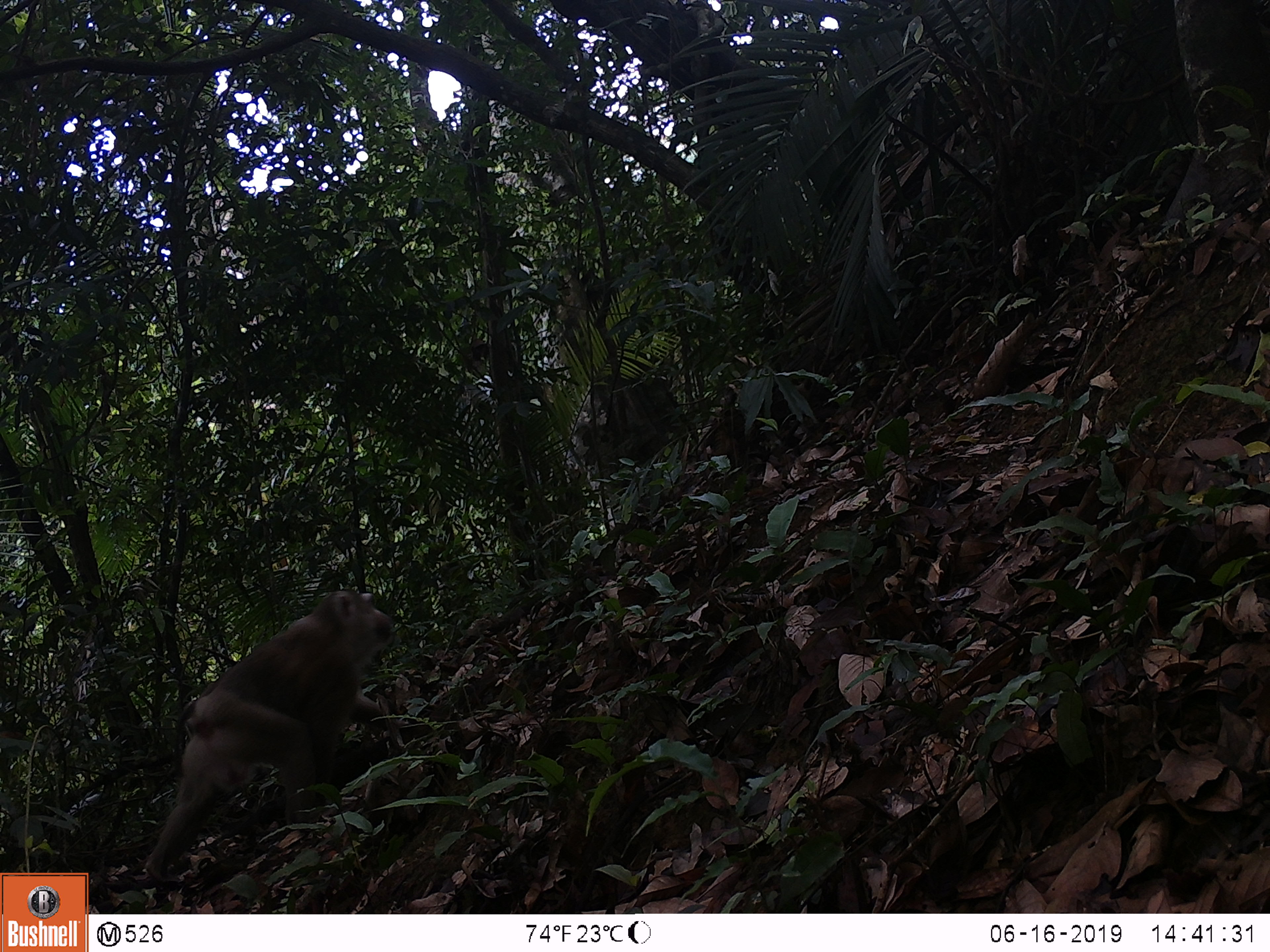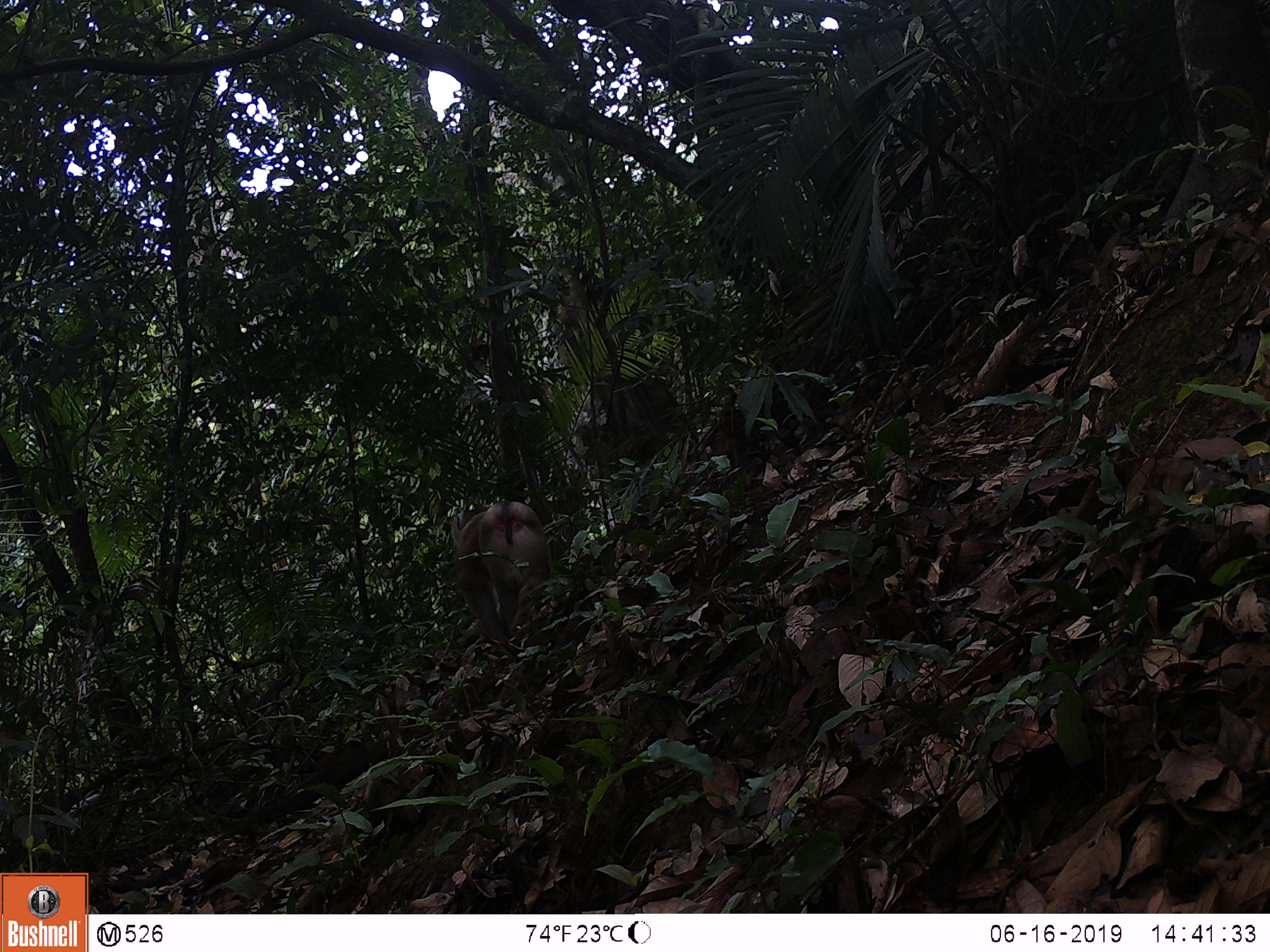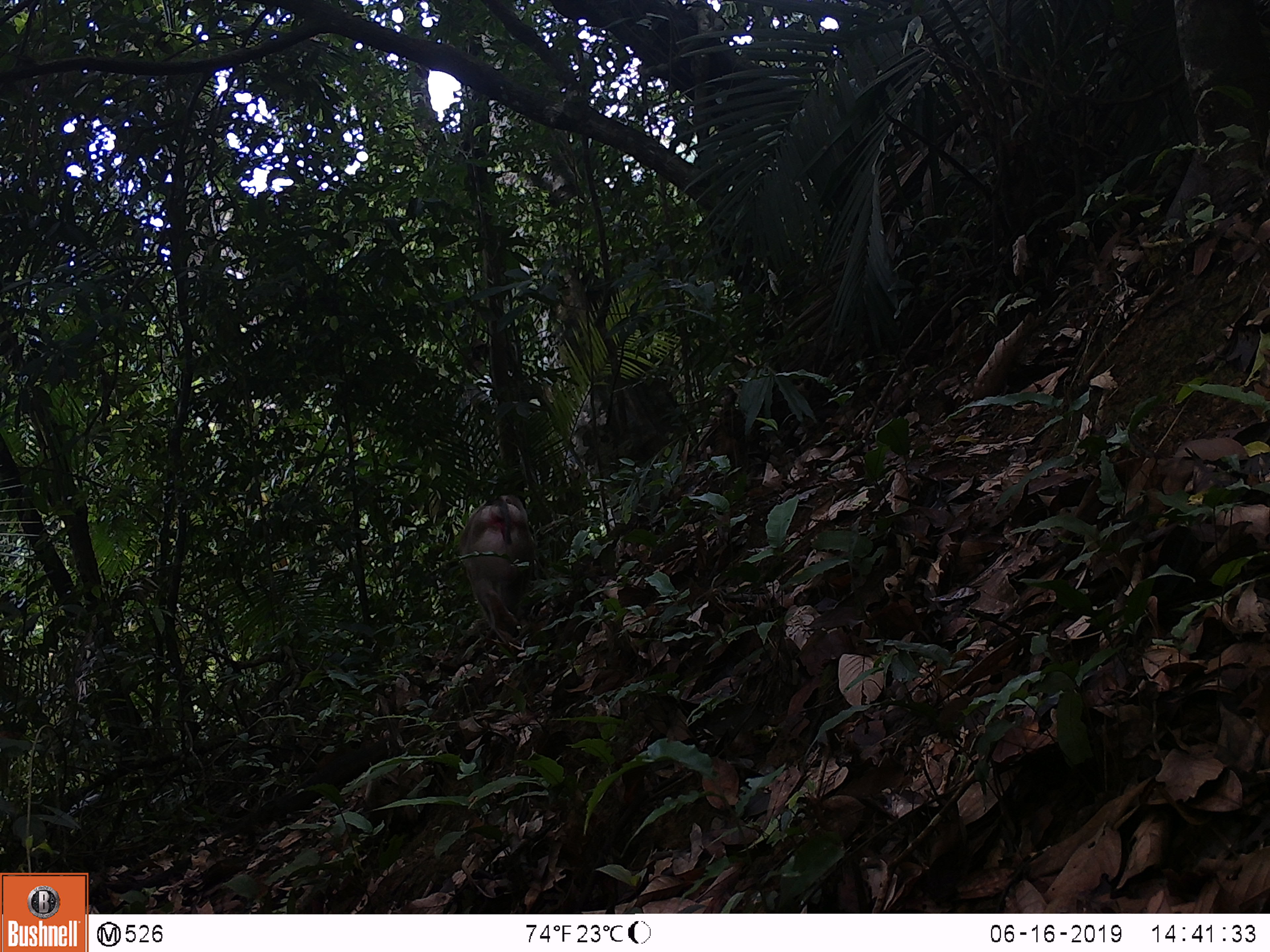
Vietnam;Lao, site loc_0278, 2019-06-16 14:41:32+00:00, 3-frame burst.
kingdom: Animalia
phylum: Chordata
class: Mammalia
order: Primates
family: Cercopithecidae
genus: Macaca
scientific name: Macaca nemestrina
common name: pig-tailed macaque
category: pig tailed macaque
Pig tailed macaque (pig-tailed macaque) (Macaca nemestrina). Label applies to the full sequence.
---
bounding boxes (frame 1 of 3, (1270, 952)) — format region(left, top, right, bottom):
pig tailed macaque: region(145, 588, 406, 891)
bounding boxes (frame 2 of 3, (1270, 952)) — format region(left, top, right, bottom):
pig tailed macaque: region(450, 499, 552, 646)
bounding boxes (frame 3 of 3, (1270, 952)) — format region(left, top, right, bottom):
pig tailed macaque: region(458, 494, 537, 654)